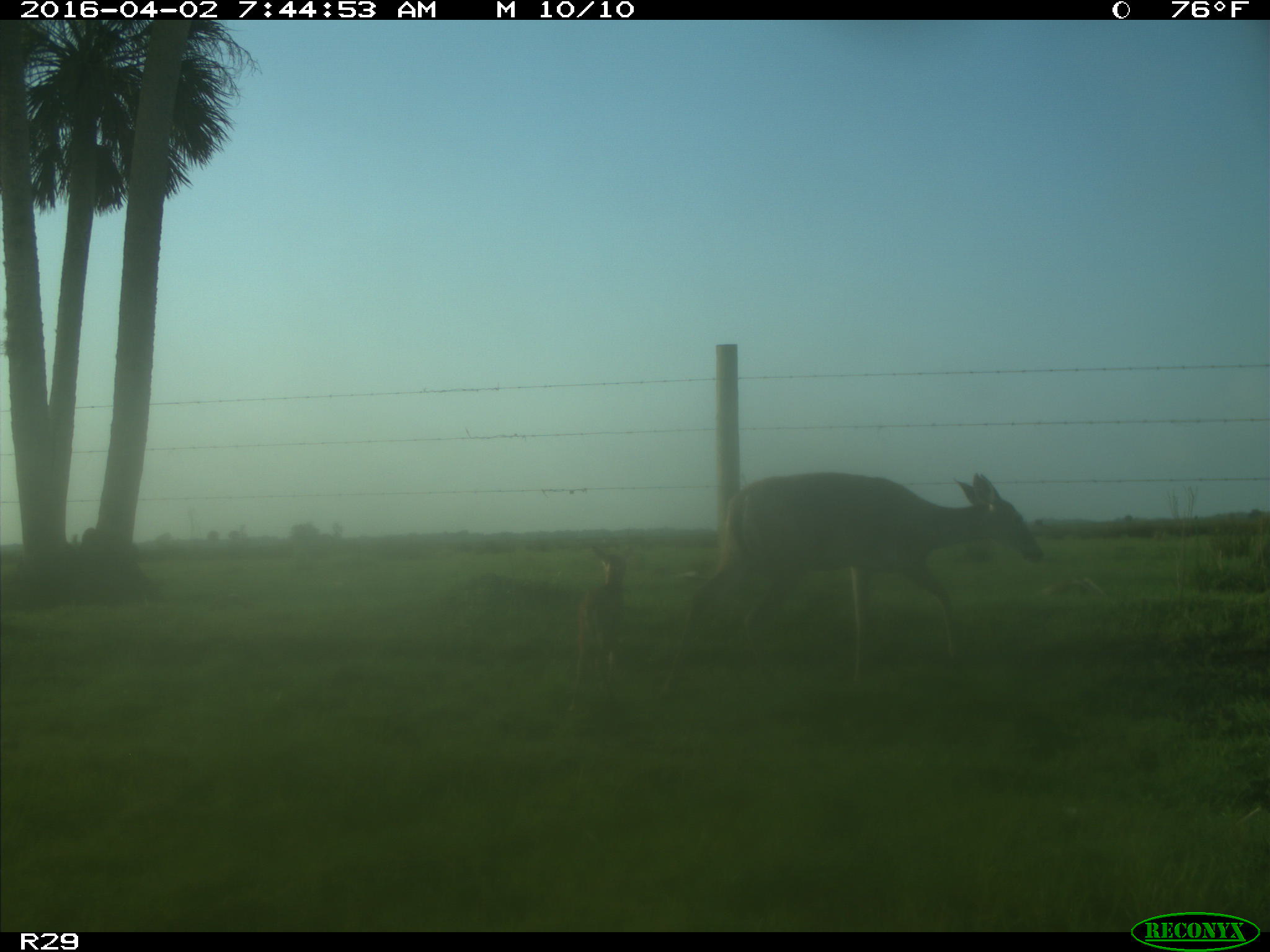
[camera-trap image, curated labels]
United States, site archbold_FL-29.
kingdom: Animalia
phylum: Chordata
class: Mammalia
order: Artiodactyla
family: Cervidae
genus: Odocoileus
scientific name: Odocoileus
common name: deer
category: unidentified deer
Unidentified deer (deer) (Odocoileus).